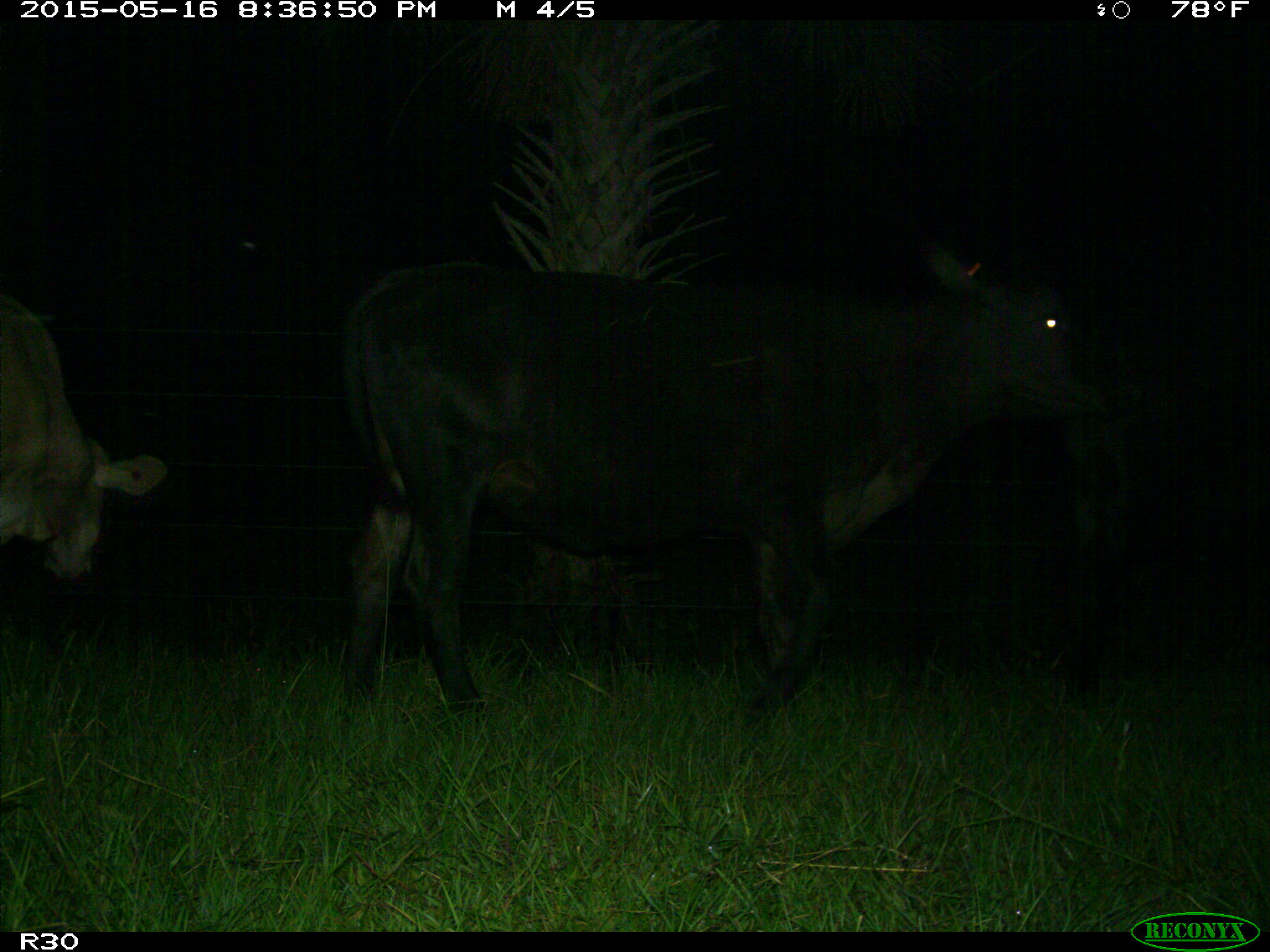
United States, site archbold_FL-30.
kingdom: Animalia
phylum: Chordata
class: Mammalia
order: Artiodactyla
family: Bovidae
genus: Bos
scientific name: Bos taurus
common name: domestic cow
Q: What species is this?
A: Bos taurus (domestic cow).